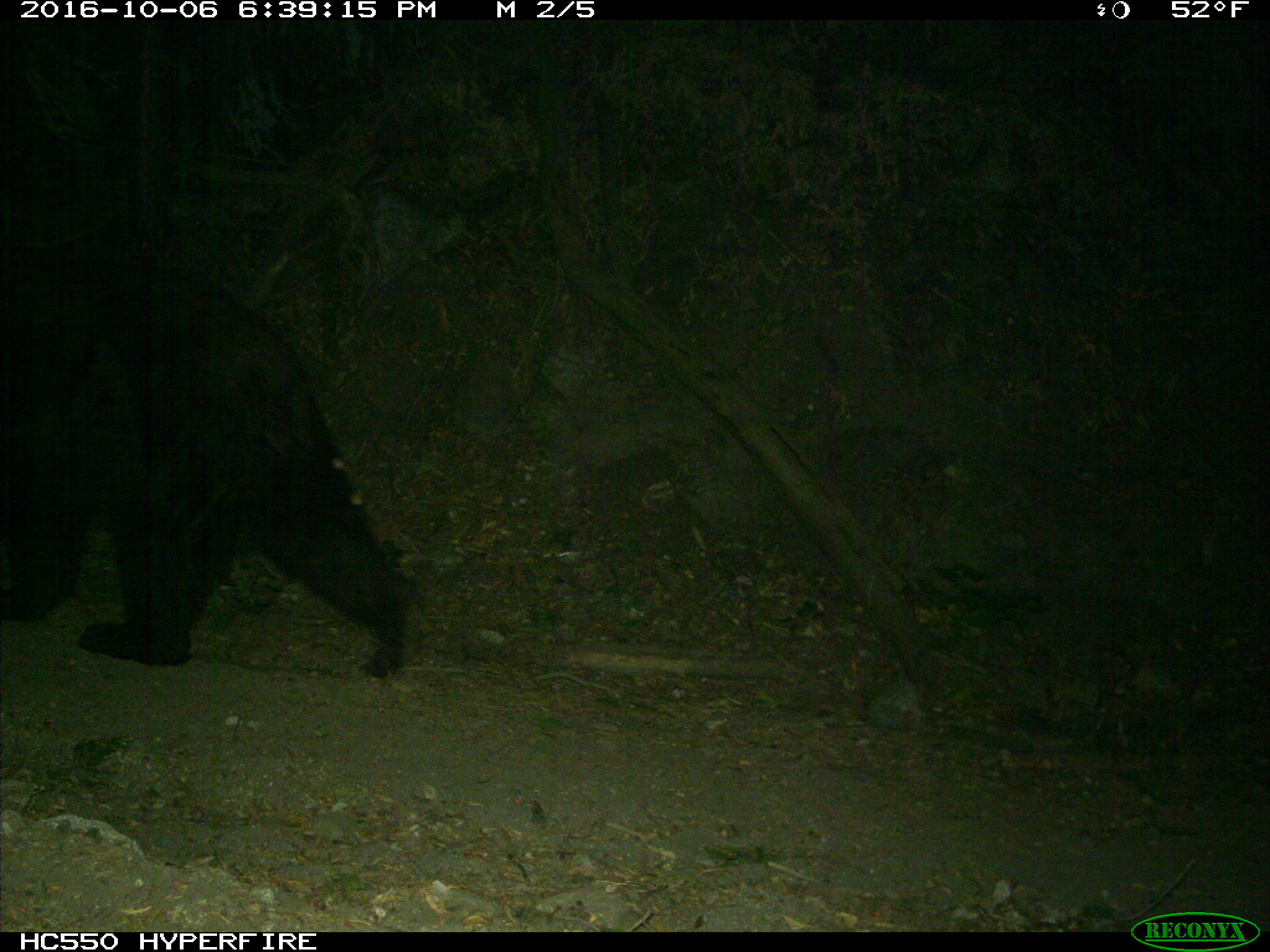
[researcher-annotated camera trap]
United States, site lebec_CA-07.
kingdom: Animalia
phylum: Chordata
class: Mammalia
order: Carnivora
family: Ursidae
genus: Ursus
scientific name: Ursus americanus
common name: american black bear